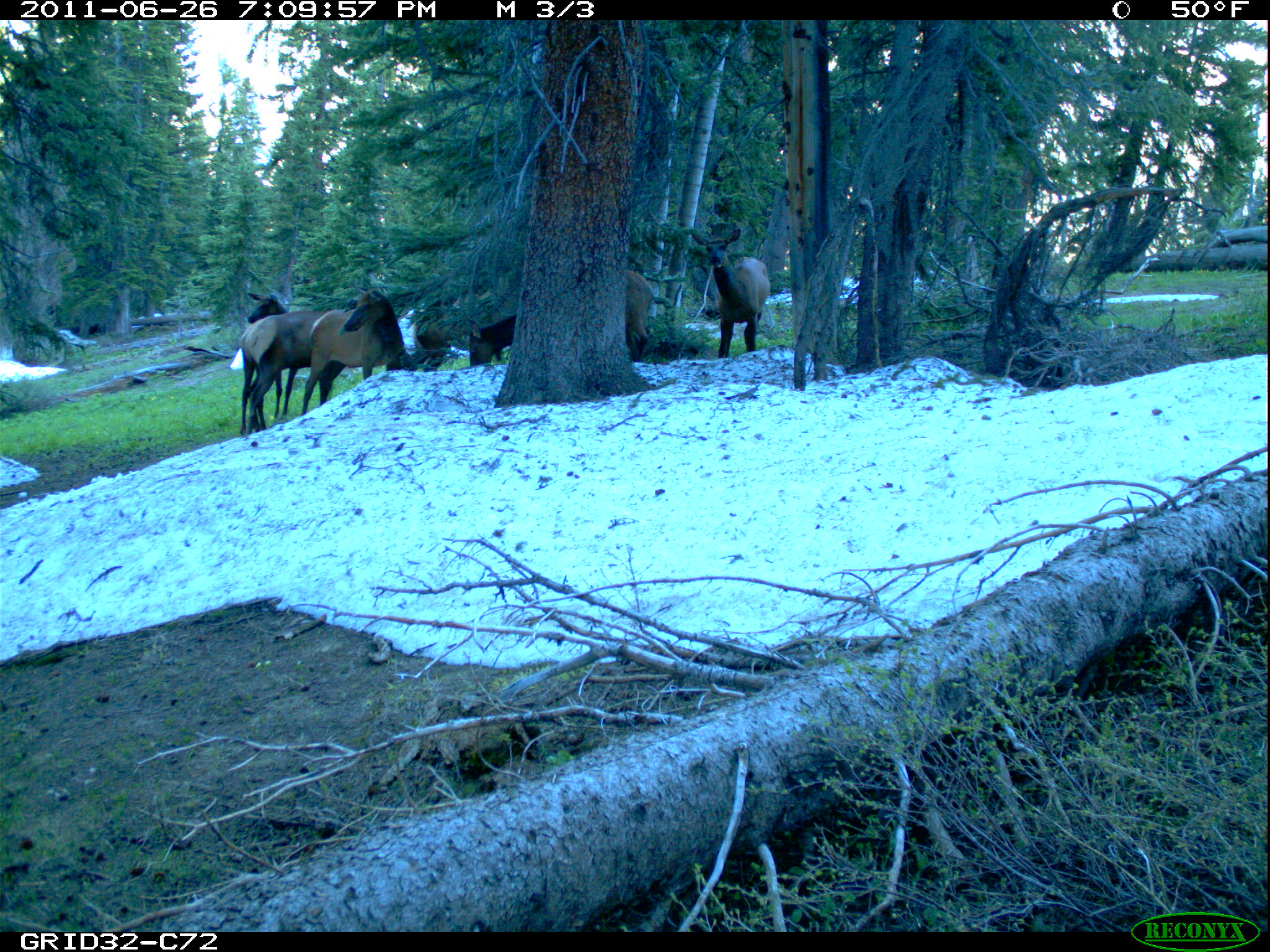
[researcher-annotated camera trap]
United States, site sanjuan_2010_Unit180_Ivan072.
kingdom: Animalia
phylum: Chordata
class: Mammalia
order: Artiodactyla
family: Cervidae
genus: Cervus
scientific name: Cervus elaphus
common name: red deer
Cervus elaphus (red deer).